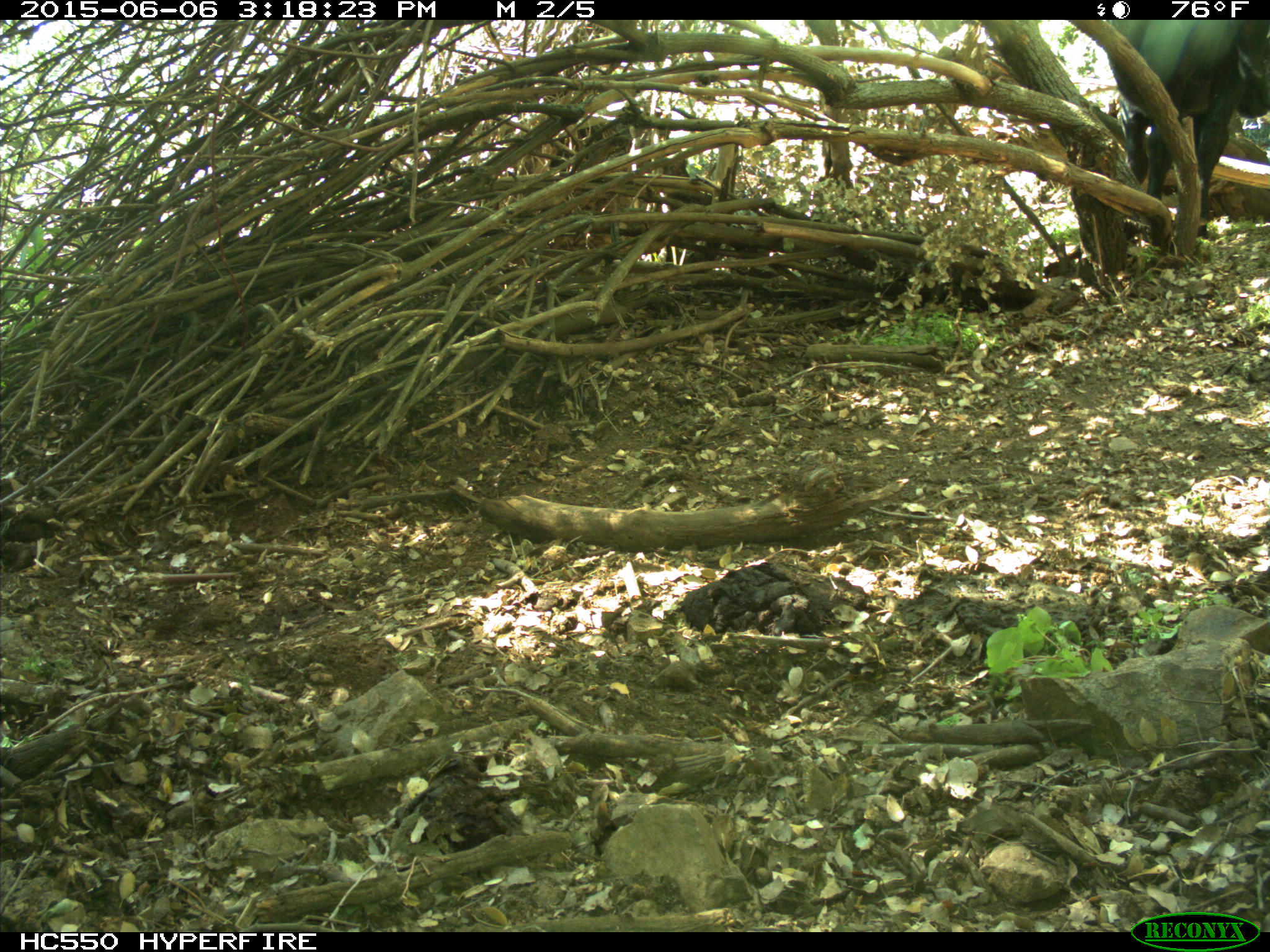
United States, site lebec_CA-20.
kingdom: Animalia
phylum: Chordata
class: Mammalia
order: Artiodactyla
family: Bovidae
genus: Bos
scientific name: Bos taurus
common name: domestic cow